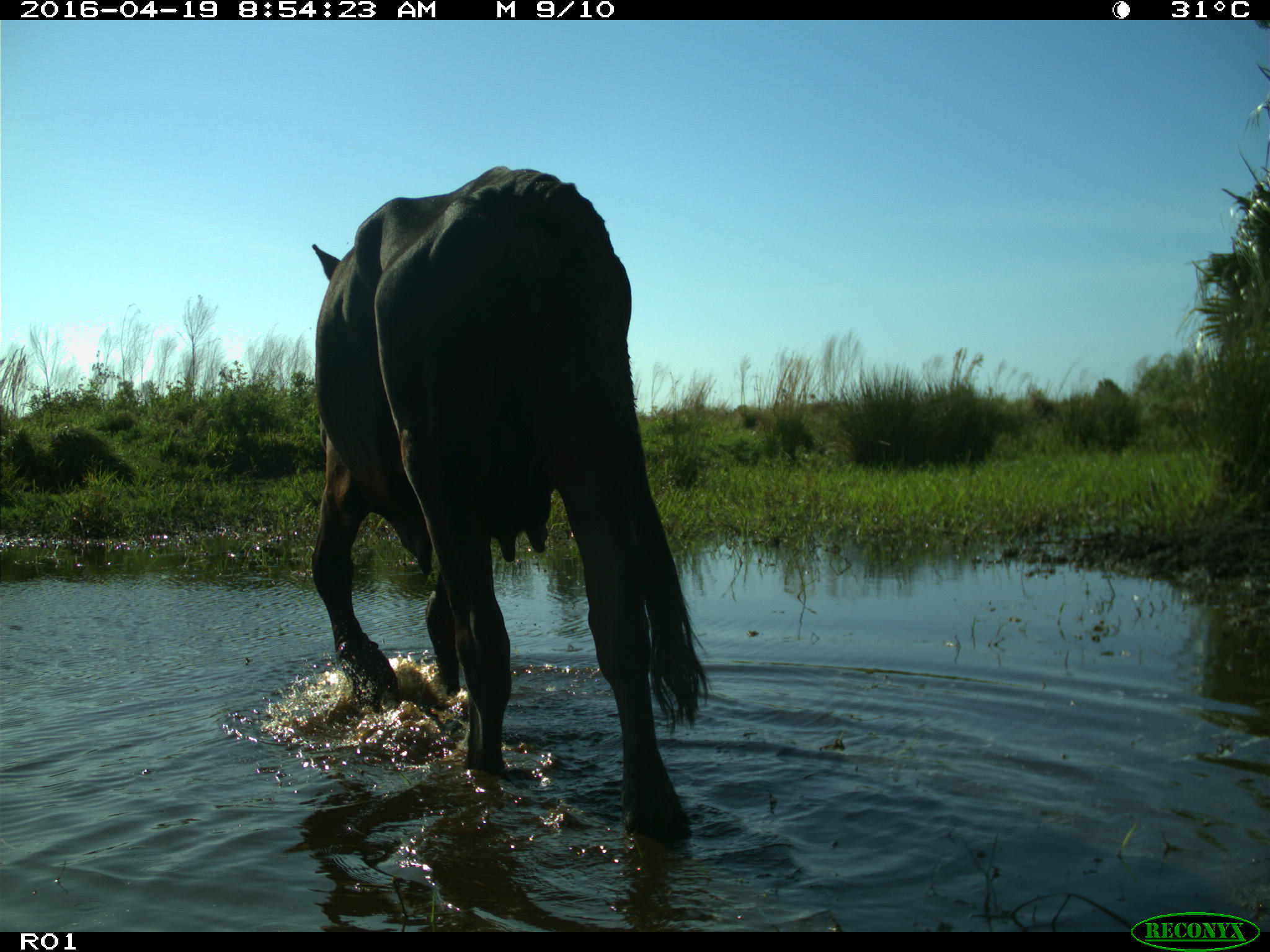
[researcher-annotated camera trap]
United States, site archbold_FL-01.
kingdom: Animalia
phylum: Chordata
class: Mammalia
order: Artiodactyla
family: Bovidae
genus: Bos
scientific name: Bos taurus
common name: domestic cow